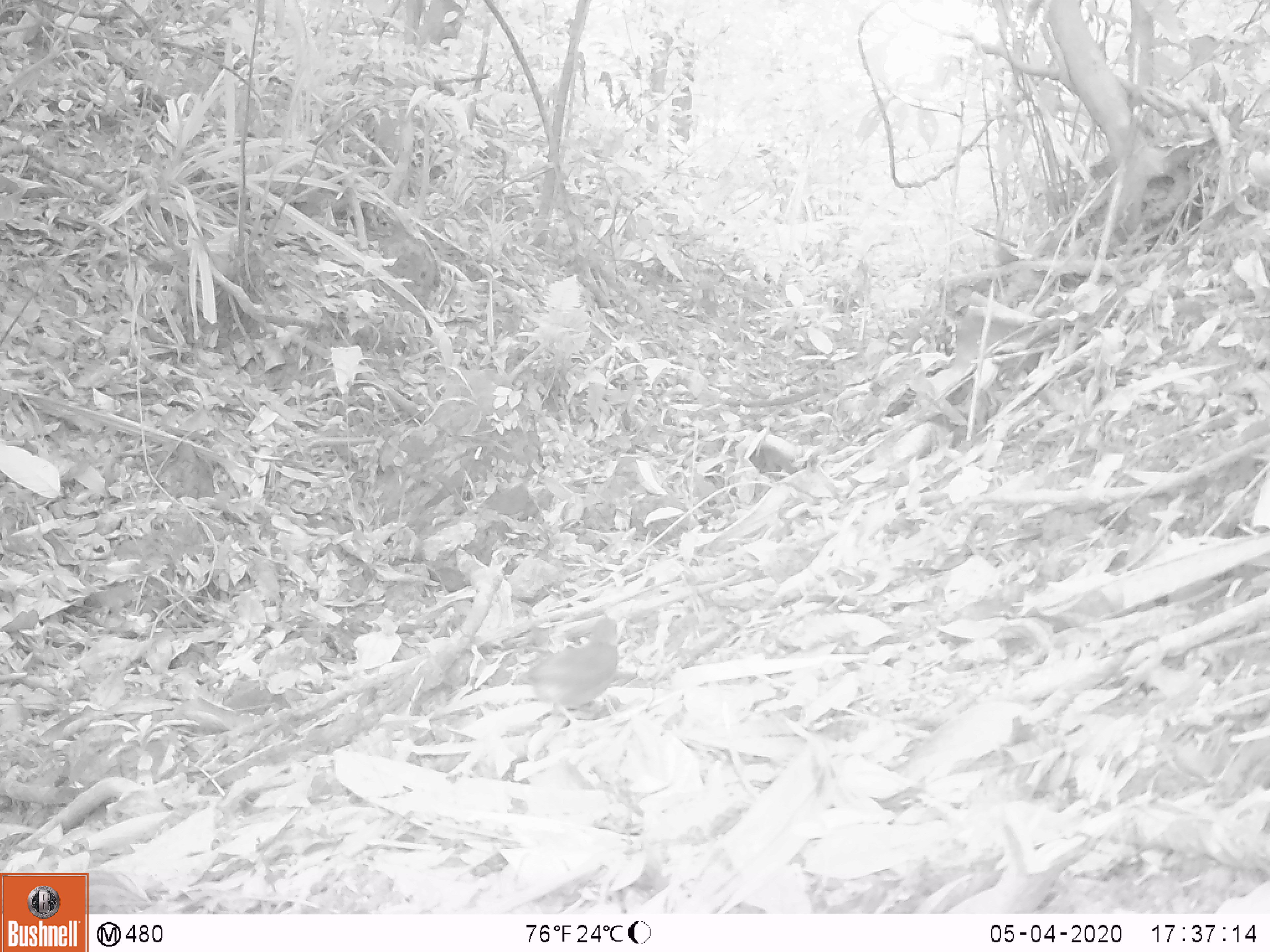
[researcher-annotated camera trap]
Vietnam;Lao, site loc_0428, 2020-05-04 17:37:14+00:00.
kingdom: Animalia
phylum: Chordata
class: Aves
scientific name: Aves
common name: bird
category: unidentified bird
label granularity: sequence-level